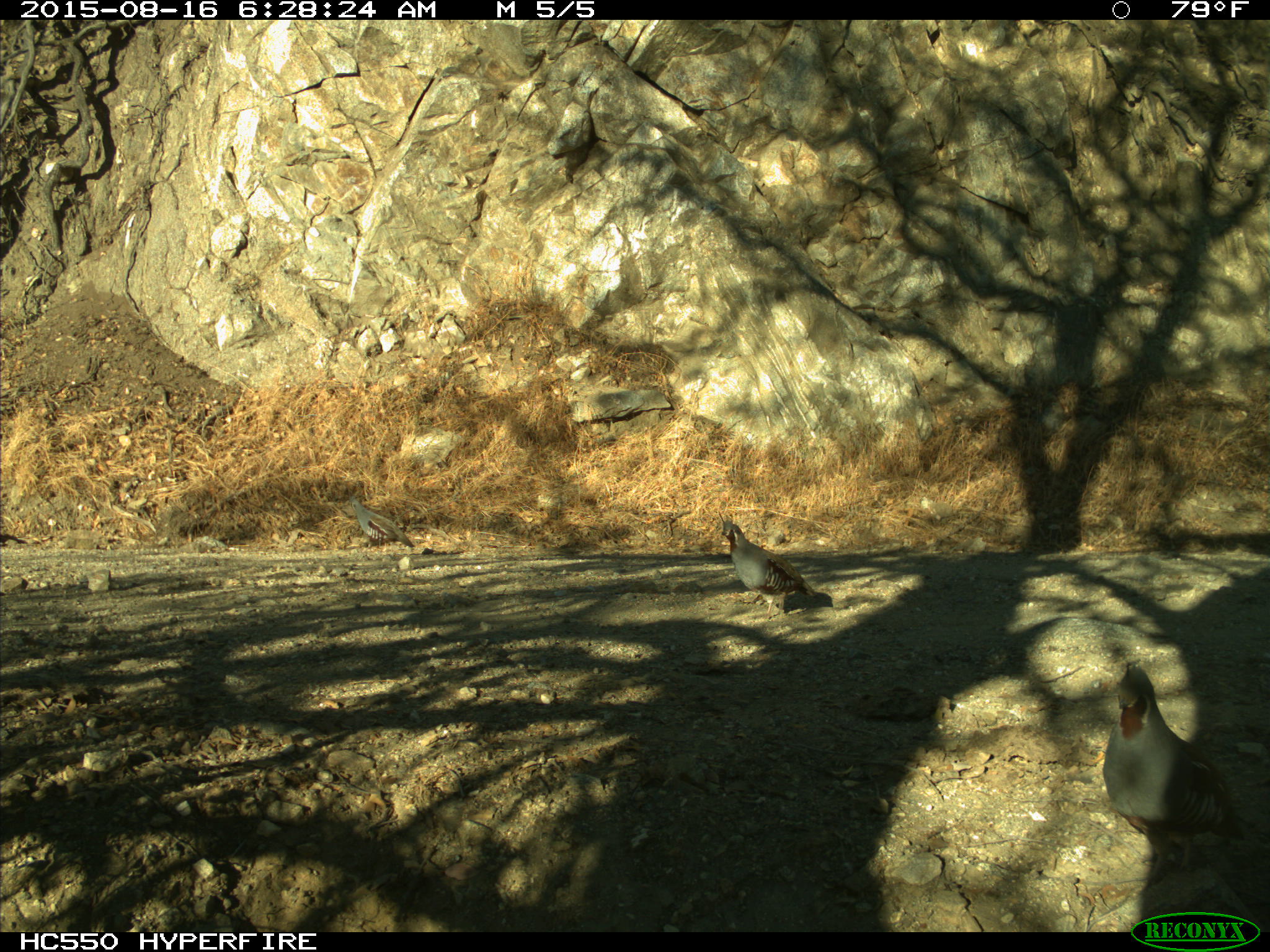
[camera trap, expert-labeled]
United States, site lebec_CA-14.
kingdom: Animalia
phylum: Chordata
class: Aves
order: Galliformes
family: Odontophoridae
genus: Callipepla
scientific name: Callipepla californica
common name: california quail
Callipepla californica (california quail).